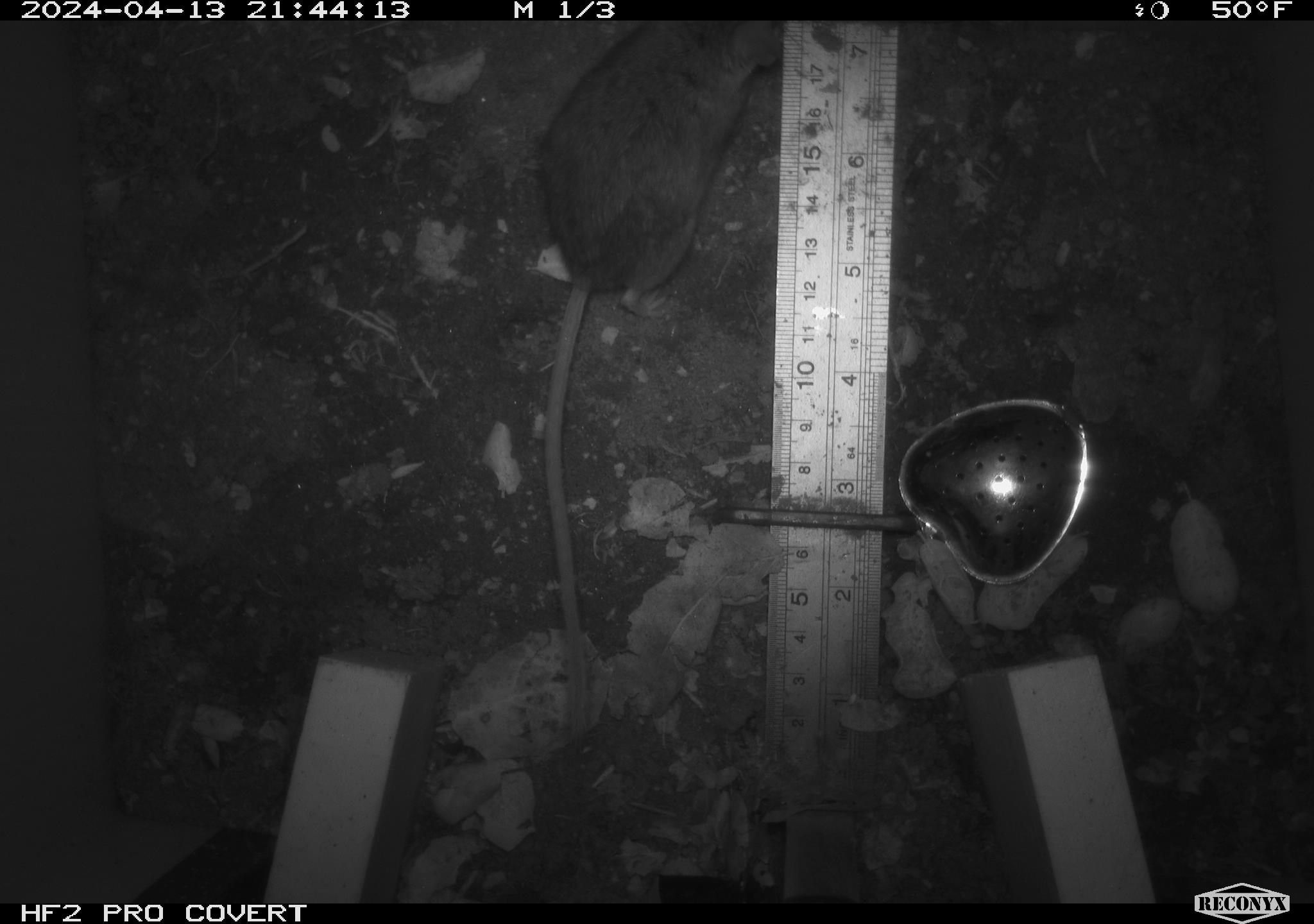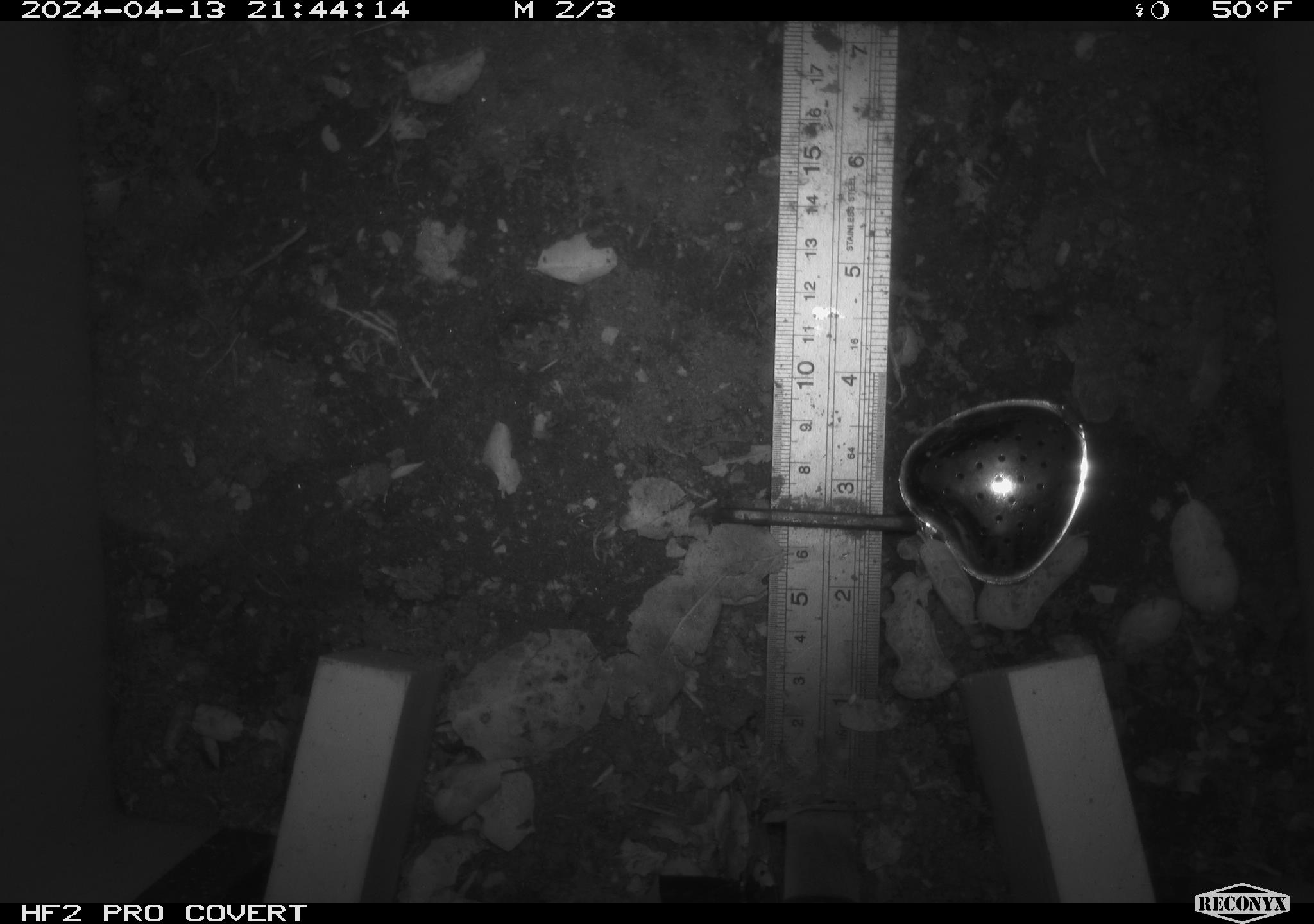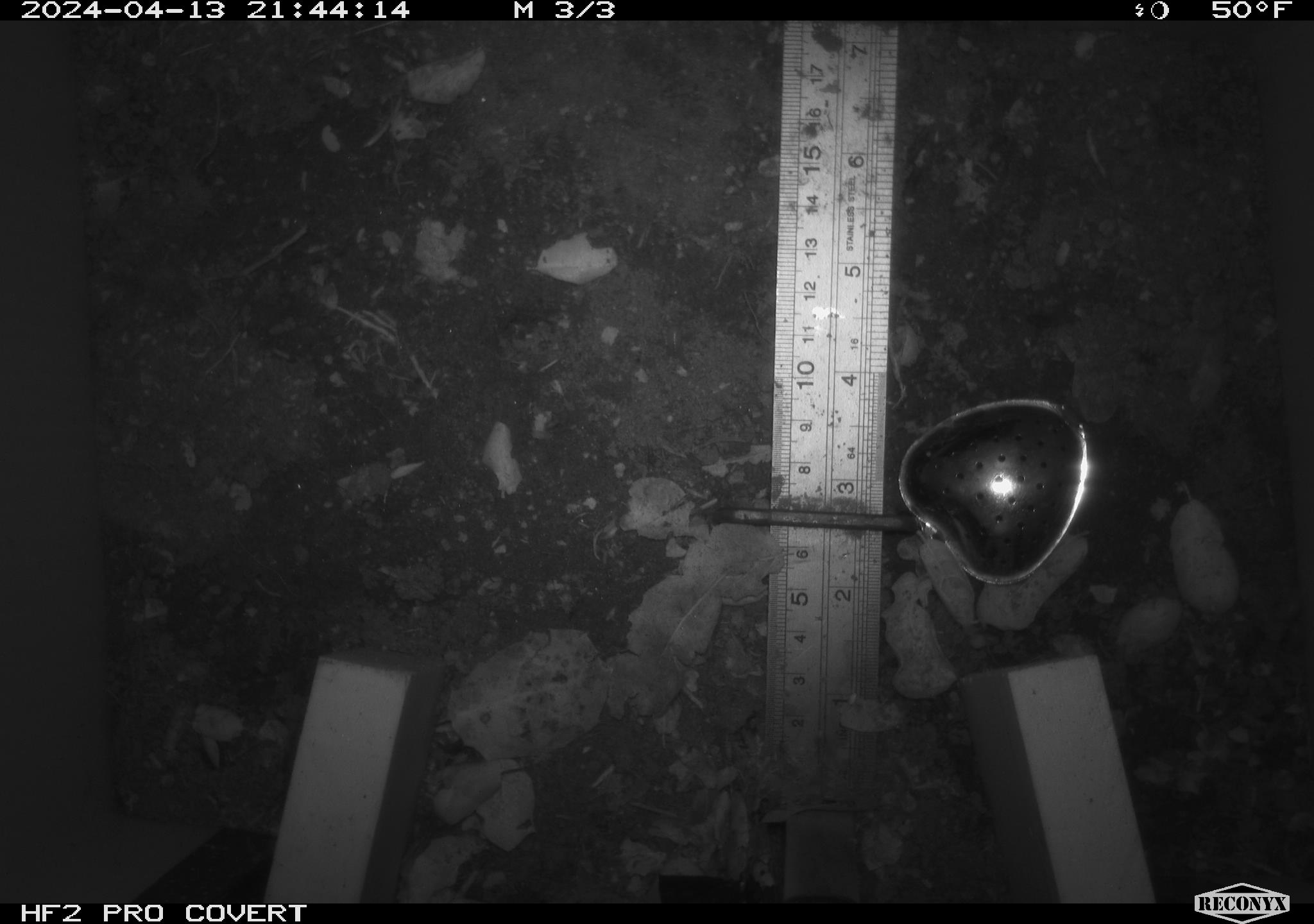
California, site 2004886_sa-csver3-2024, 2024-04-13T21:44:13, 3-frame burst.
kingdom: Animalia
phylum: Chordata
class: Mammalia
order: Rodentia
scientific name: Rodentia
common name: rodent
Rodent (Rodentia).